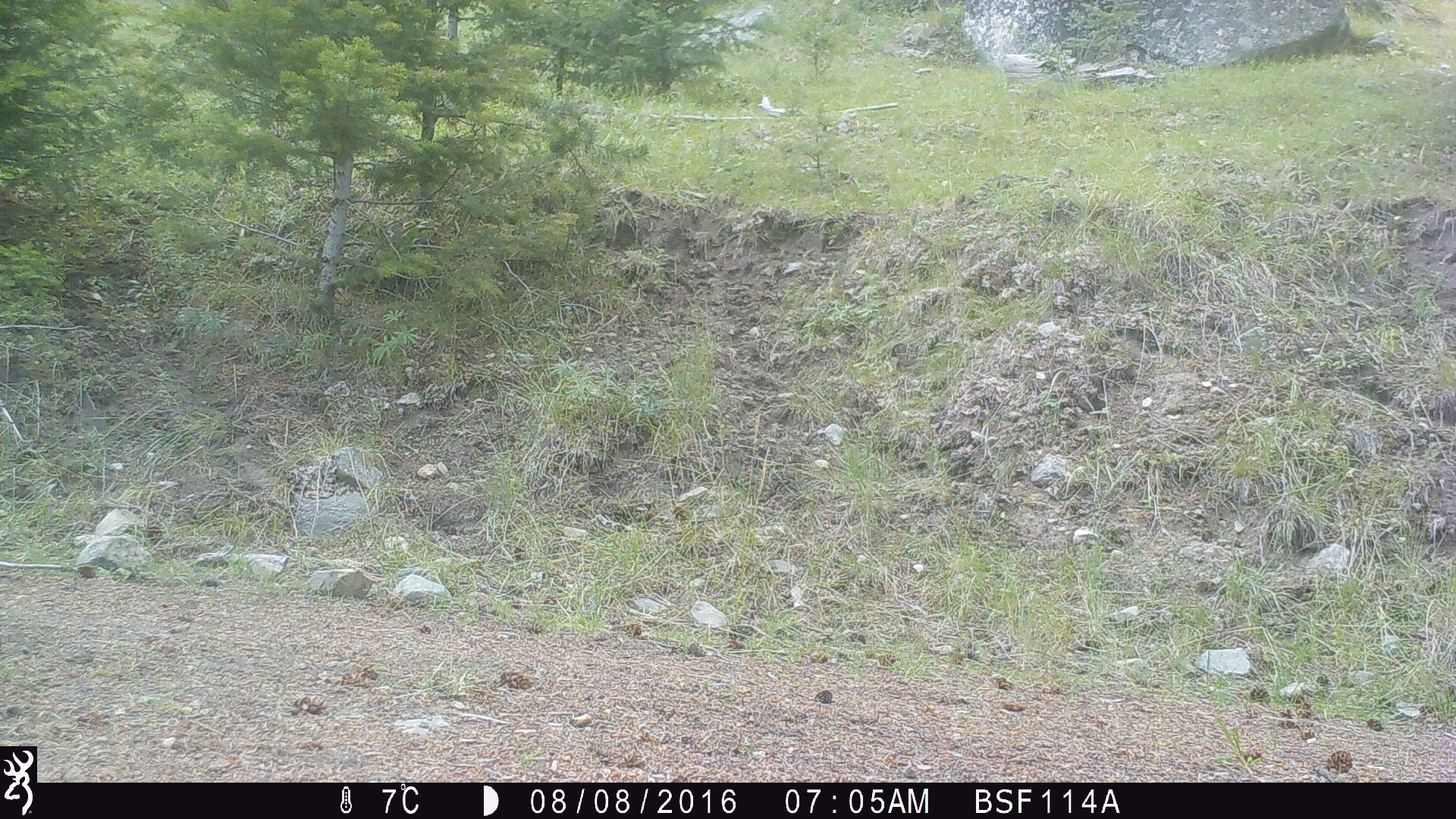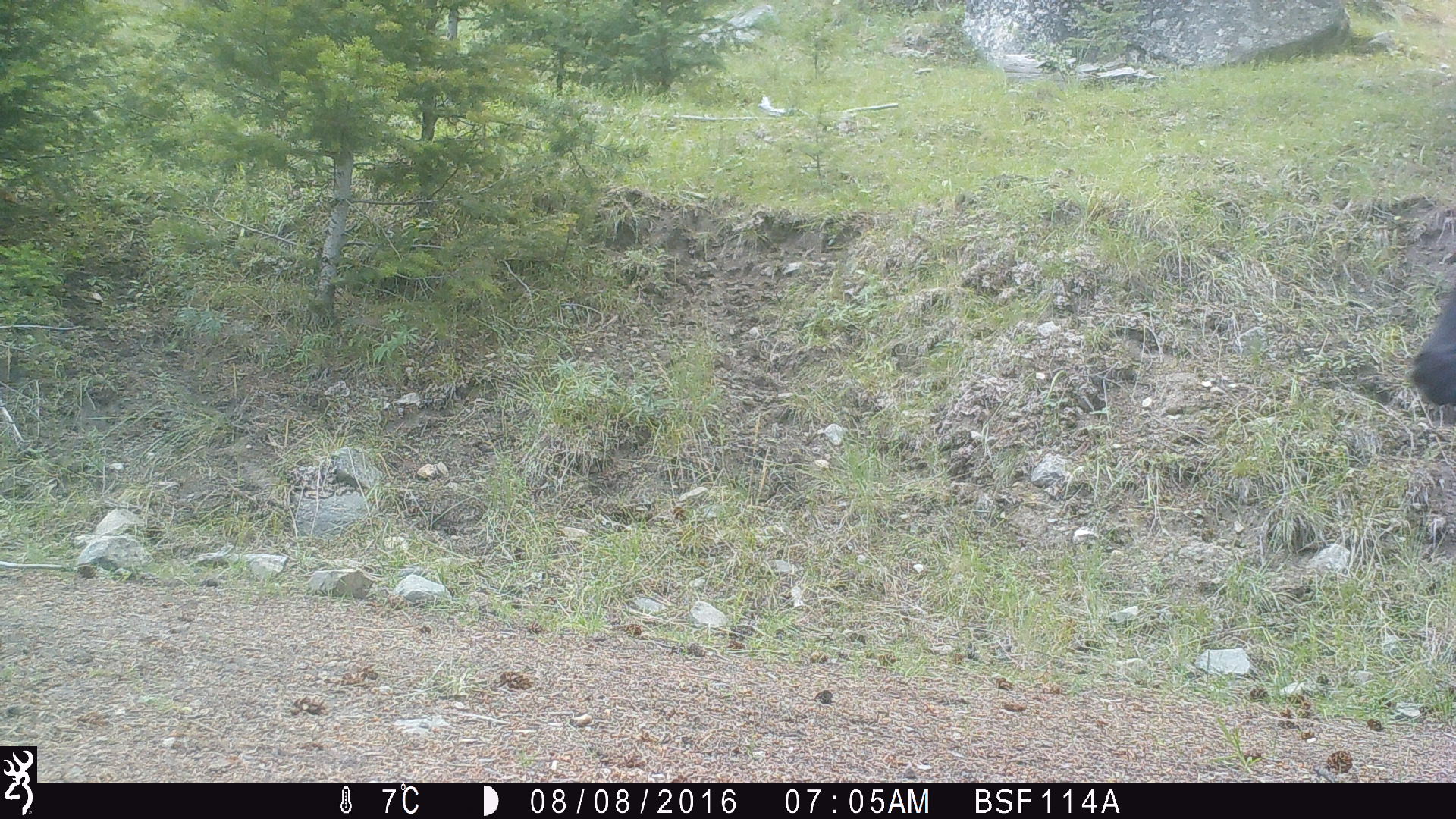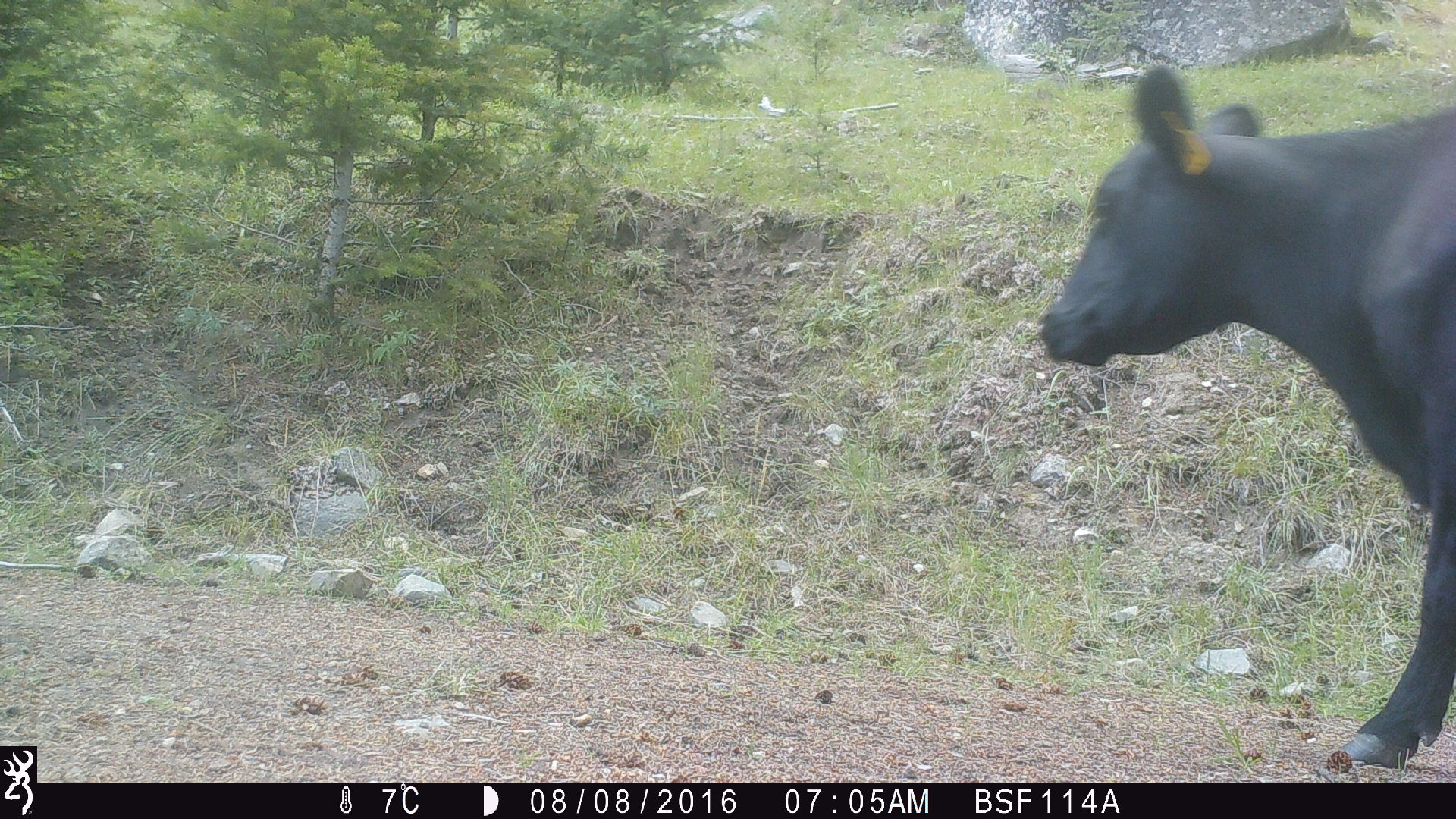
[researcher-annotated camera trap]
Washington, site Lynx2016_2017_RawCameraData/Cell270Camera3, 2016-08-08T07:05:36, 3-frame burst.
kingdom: Animalia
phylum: Chordata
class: Mammalia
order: Artiodactyla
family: Bovidae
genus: Bos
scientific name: Bos taurus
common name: domestic cattle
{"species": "domestic cattle (Bos taurus)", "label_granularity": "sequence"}